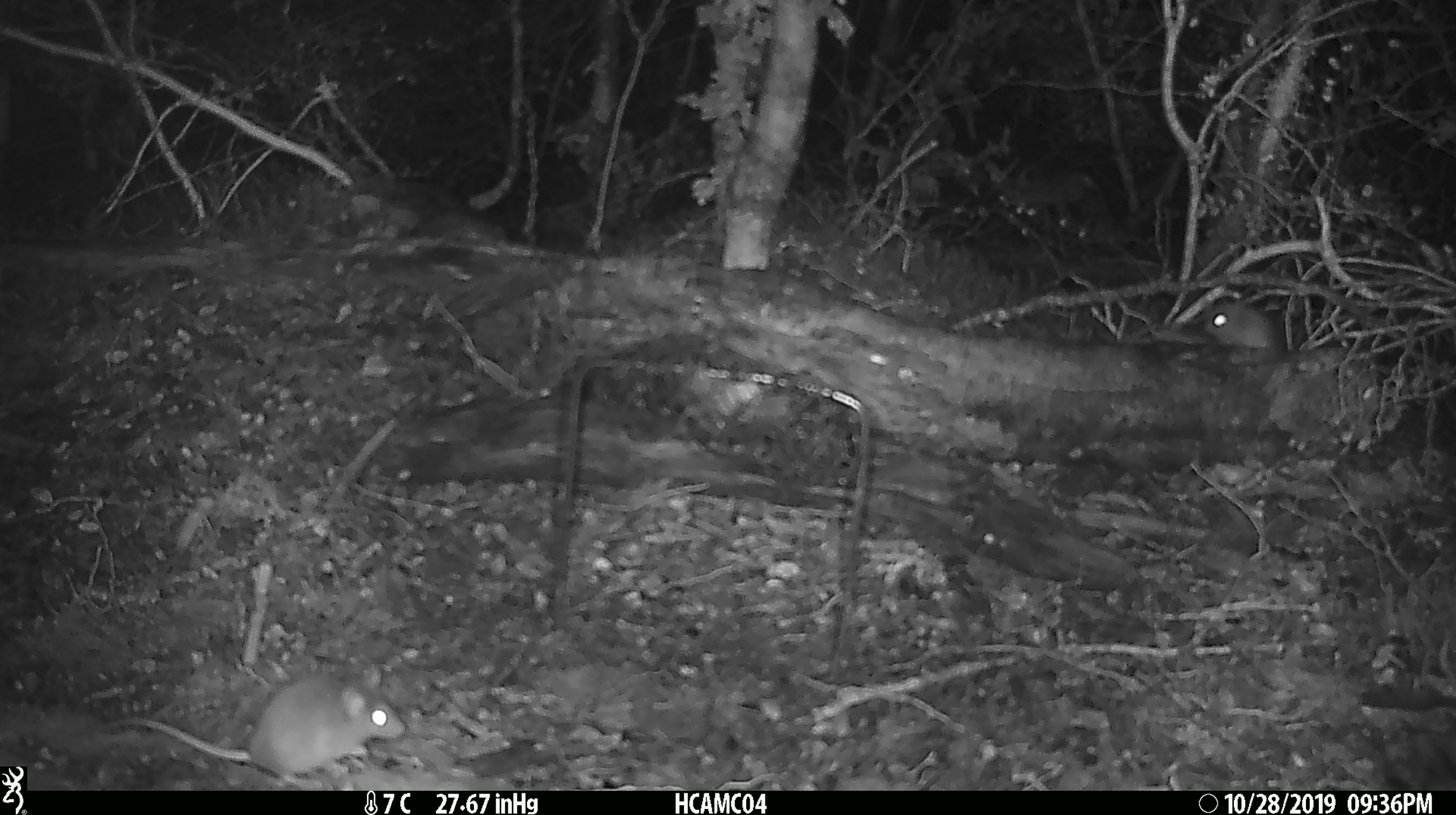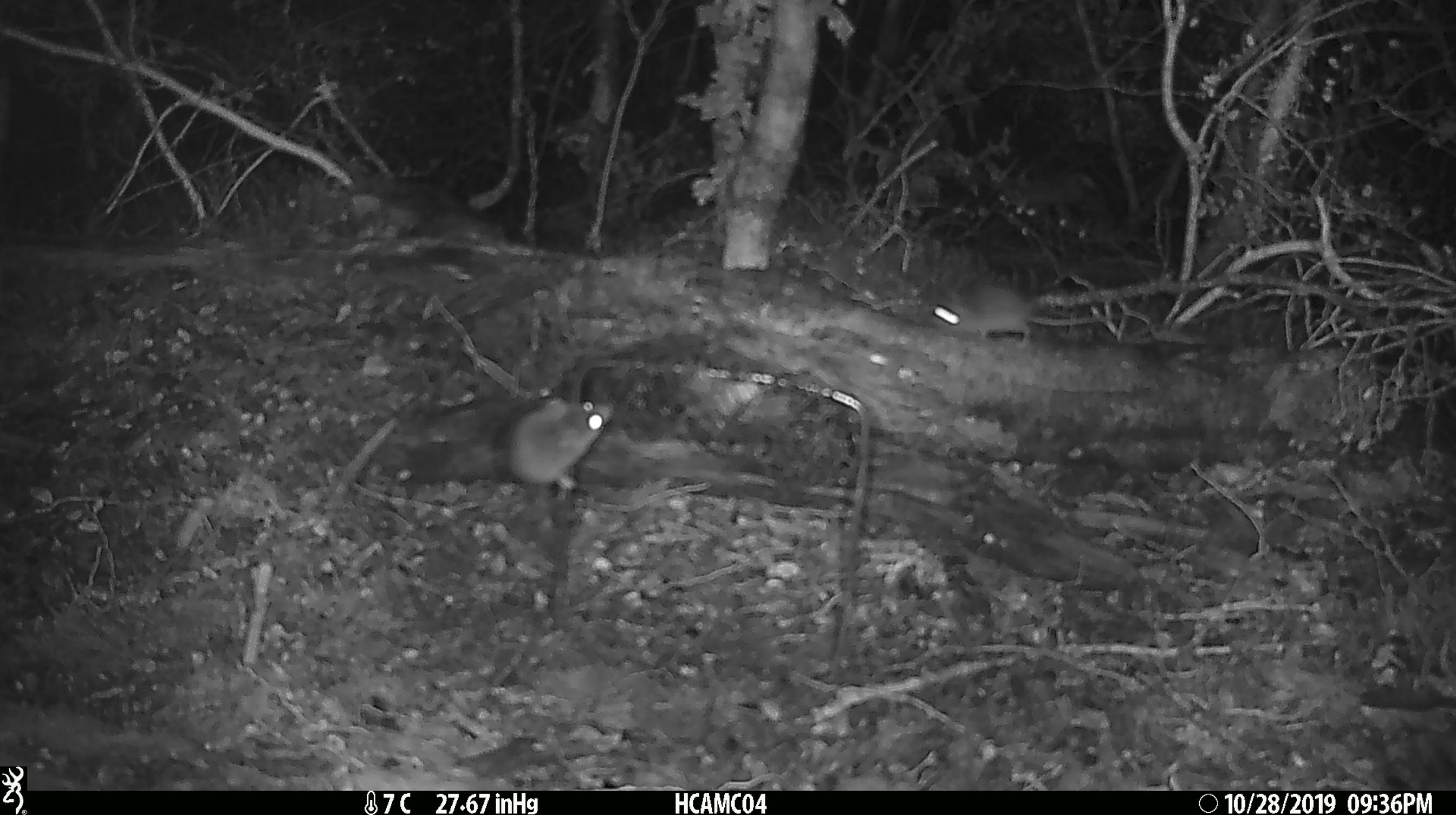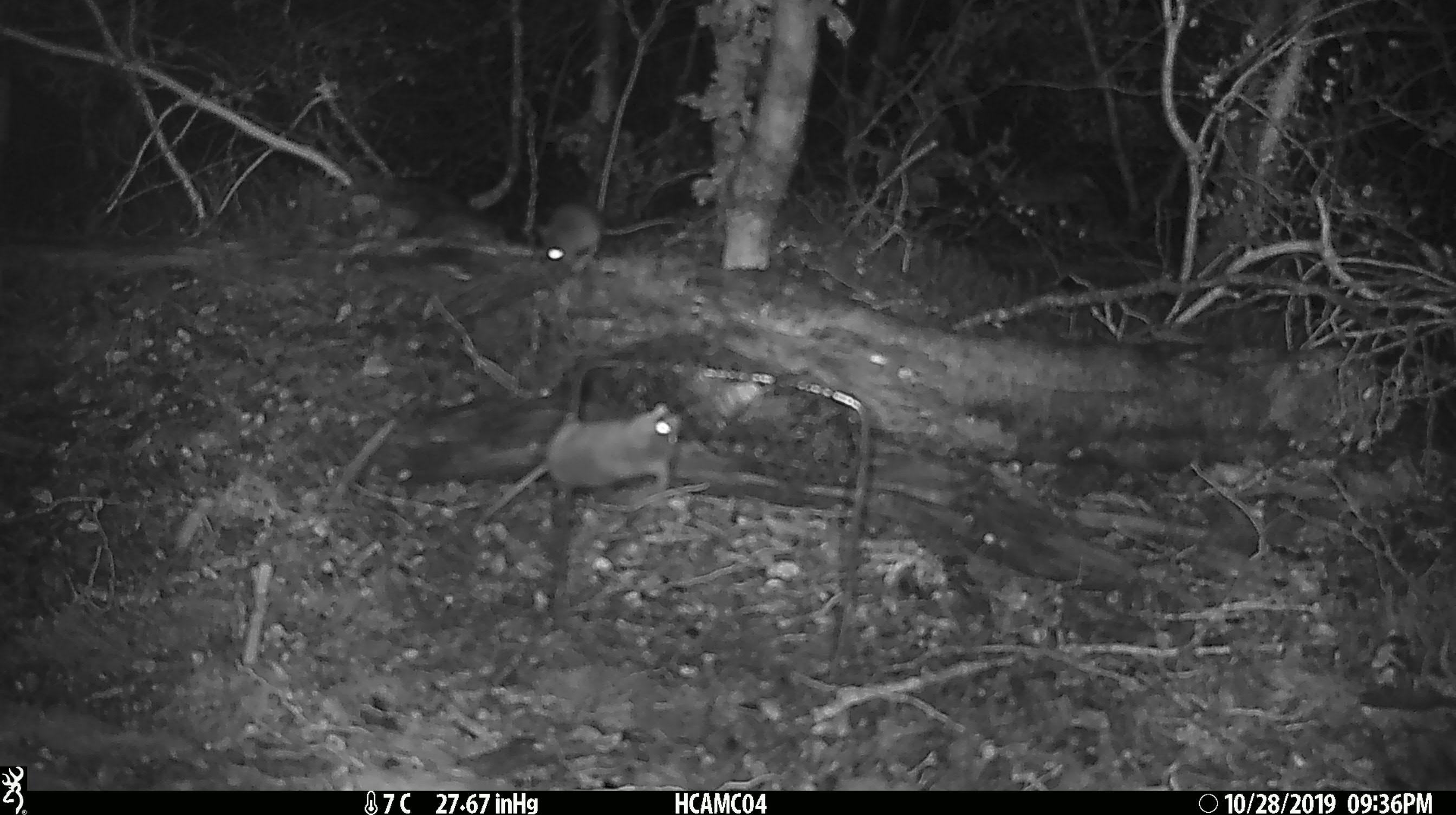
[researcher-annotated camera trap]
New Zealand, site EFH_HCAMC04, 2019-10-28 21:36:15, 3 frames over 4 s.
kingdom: Animalia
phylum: Chordata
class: Mammalia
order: Rodentia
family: Muridae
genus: Mus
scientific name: Mus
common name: mouse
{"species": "mouse (Mus)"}